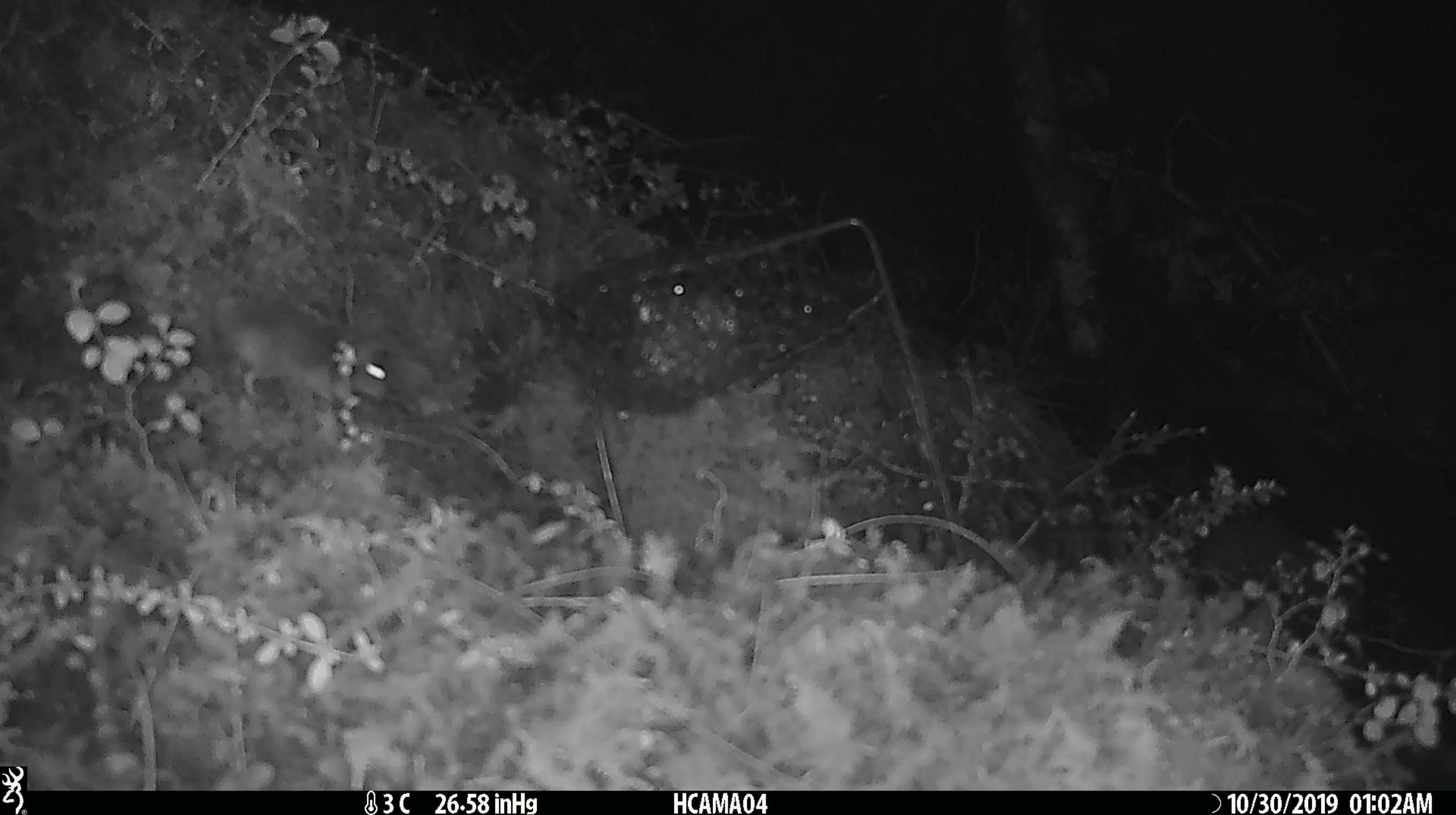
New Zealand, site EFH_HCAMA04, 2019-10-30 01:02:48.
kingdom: Animalia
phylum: Chordata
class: Mammalia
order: Rodentia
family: Muridae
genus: Mus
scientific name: Mus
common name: mouse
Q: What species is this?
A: Mouse (Mus).